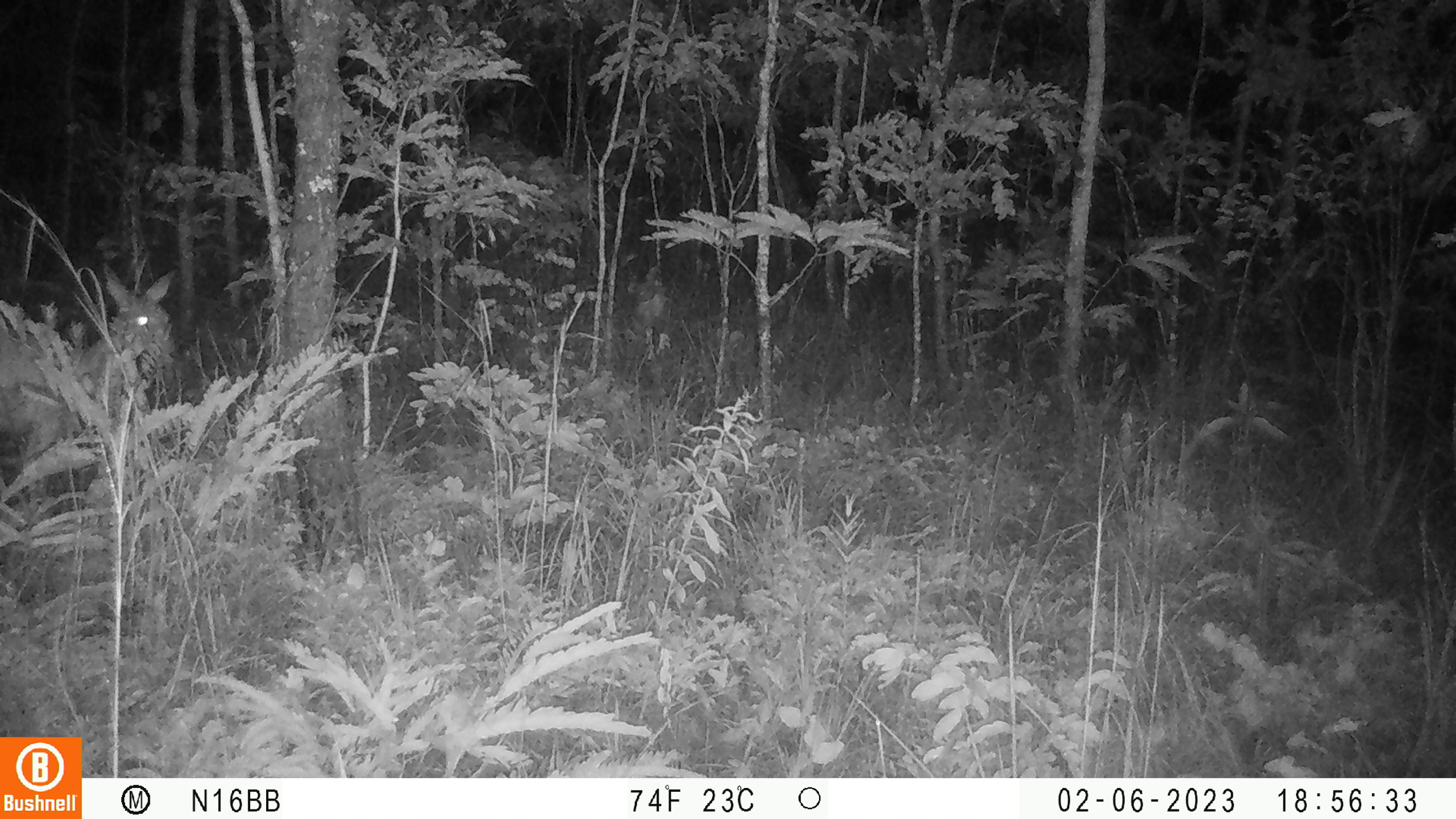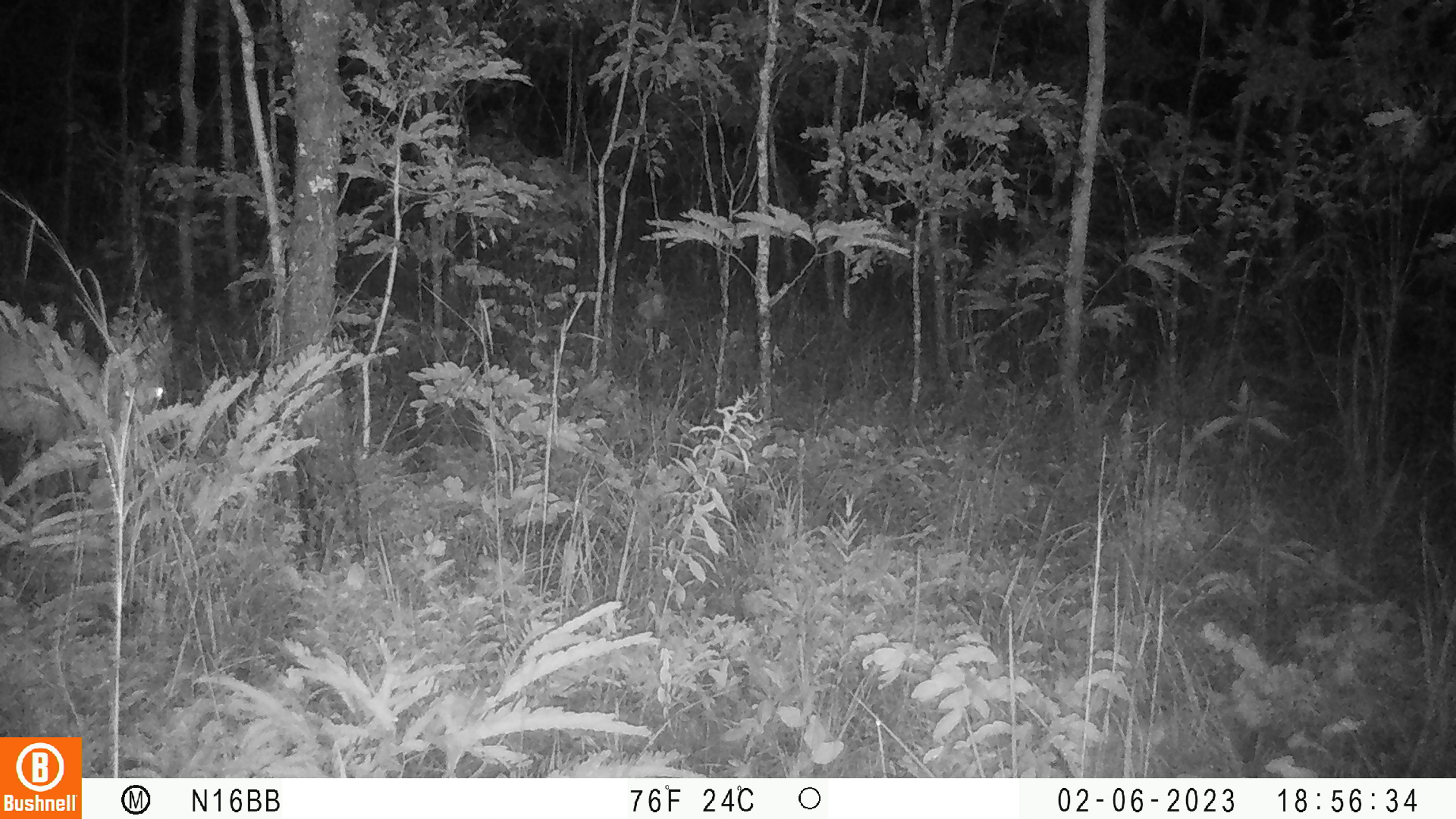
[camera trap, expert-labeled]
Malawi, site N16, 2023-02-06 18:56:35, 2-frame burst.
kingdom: Animalia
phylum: Chordata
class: Mammalia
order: Artiodactyla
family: Bovidae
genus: Tragelaphus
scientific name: Tragelaphus sylvaticus sylvaticus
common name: cape bushbuck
Cape bushbuck (Tragelaphus sylvaticus sylvaticus), count 1.